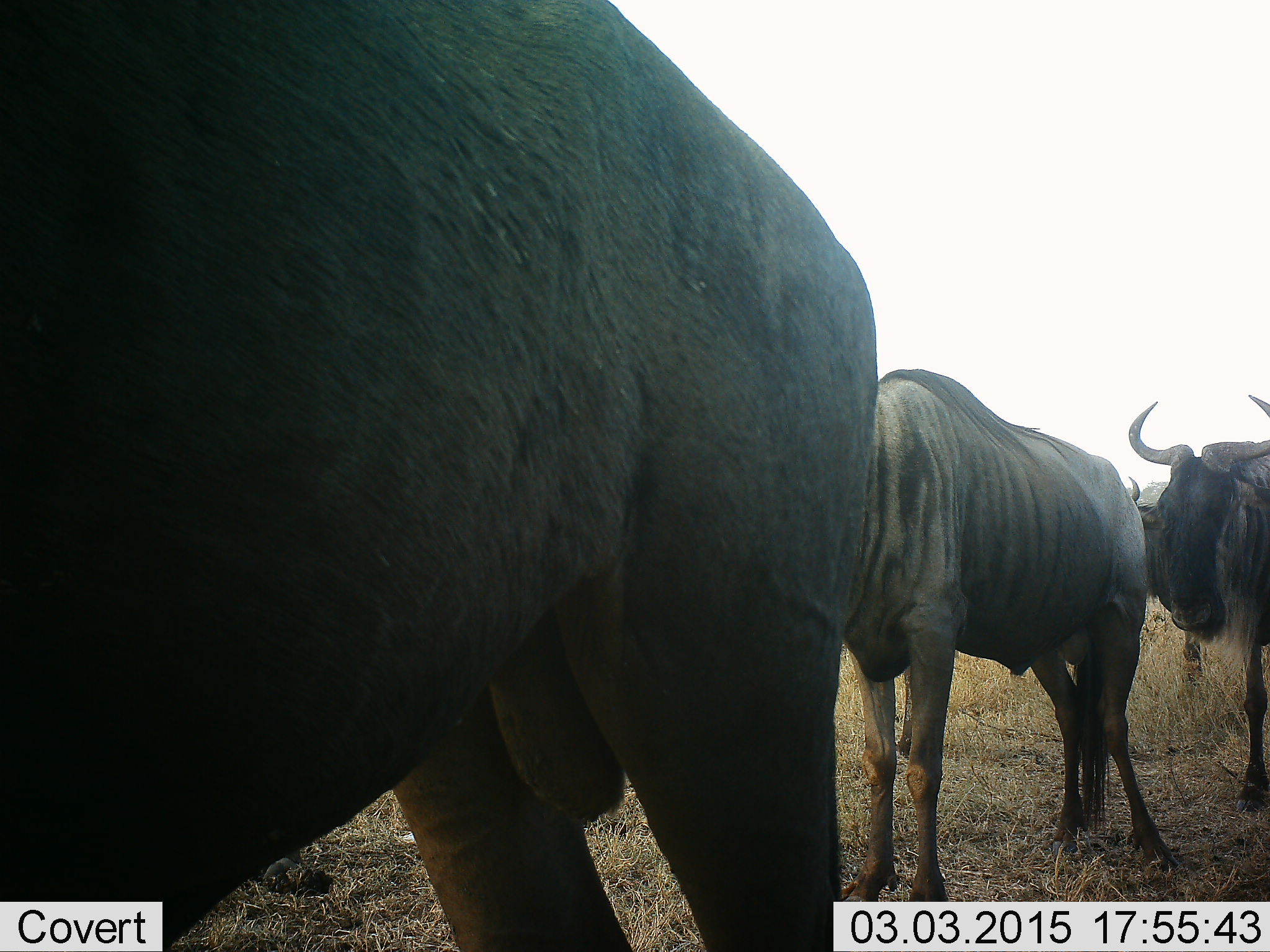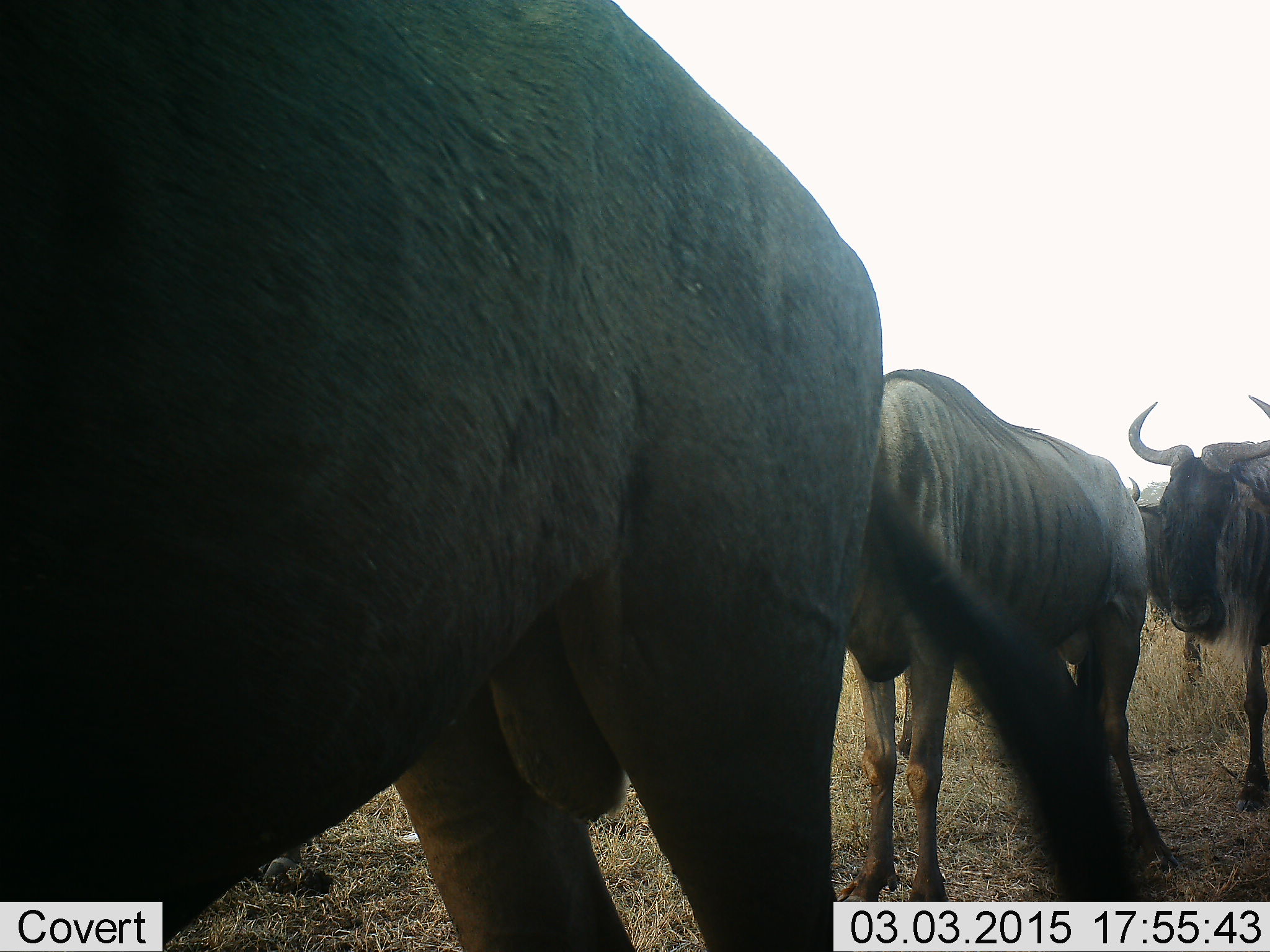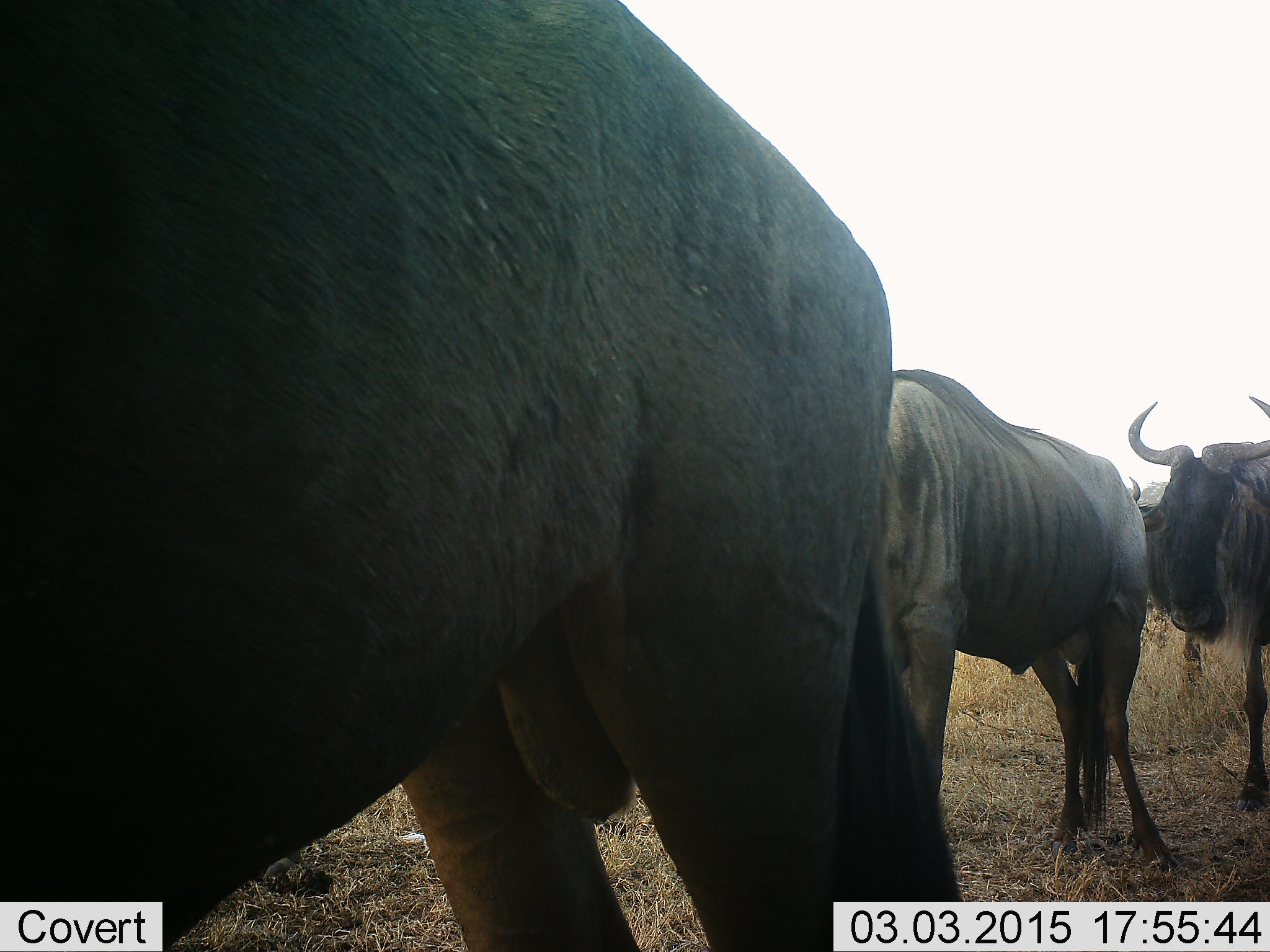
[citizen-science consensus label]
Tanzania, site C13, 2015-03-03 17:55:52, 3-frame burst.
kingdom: Animalia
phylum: Chordata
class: Mammalia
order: Artiodactyla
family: Bovidae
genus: Connochaetes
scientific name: Connochaetes taurinus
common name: blue wildebeest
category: wildebeest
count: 4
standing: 90%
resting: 0%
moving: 10%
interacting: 0%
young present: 0%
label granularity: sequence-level